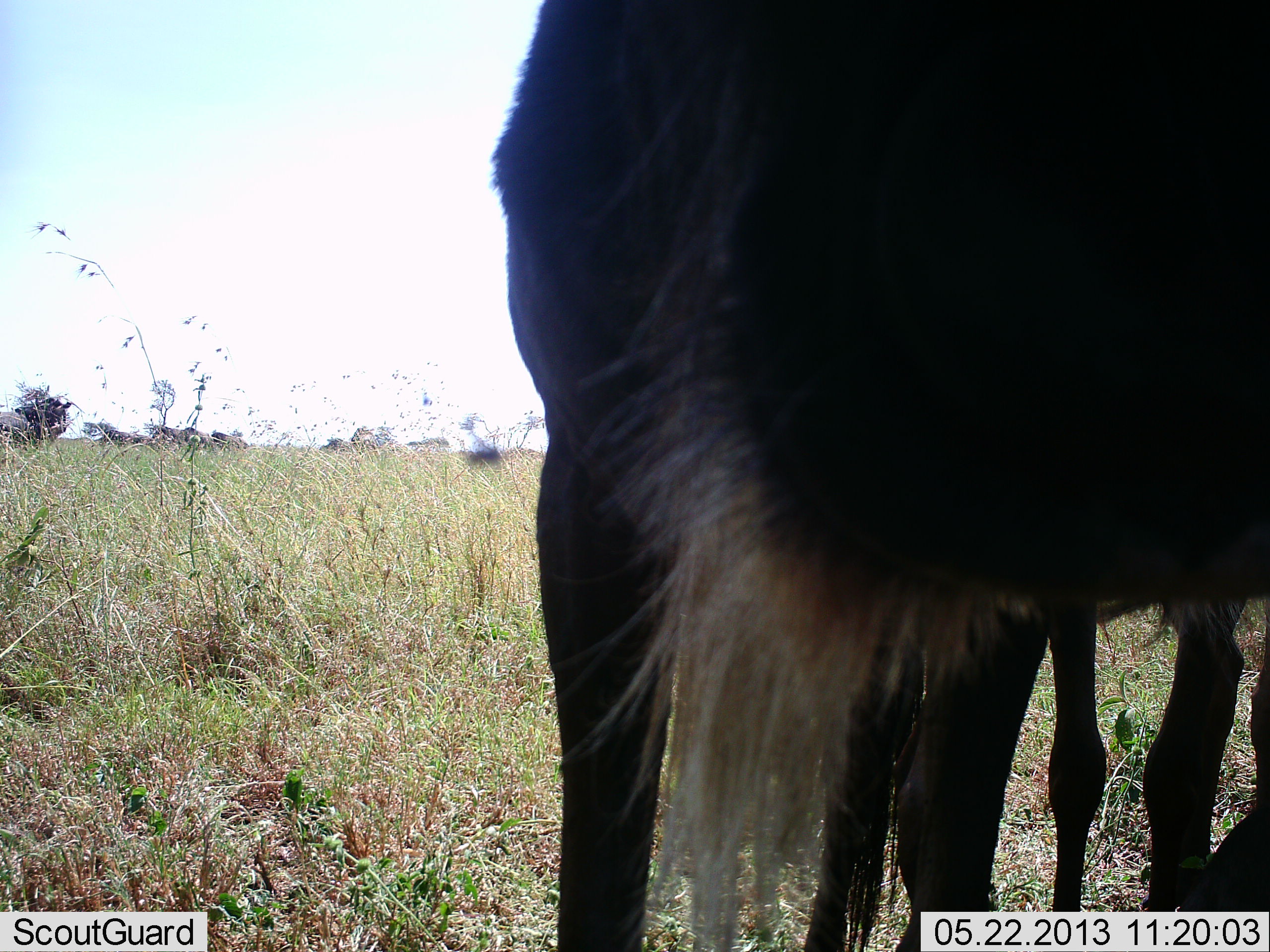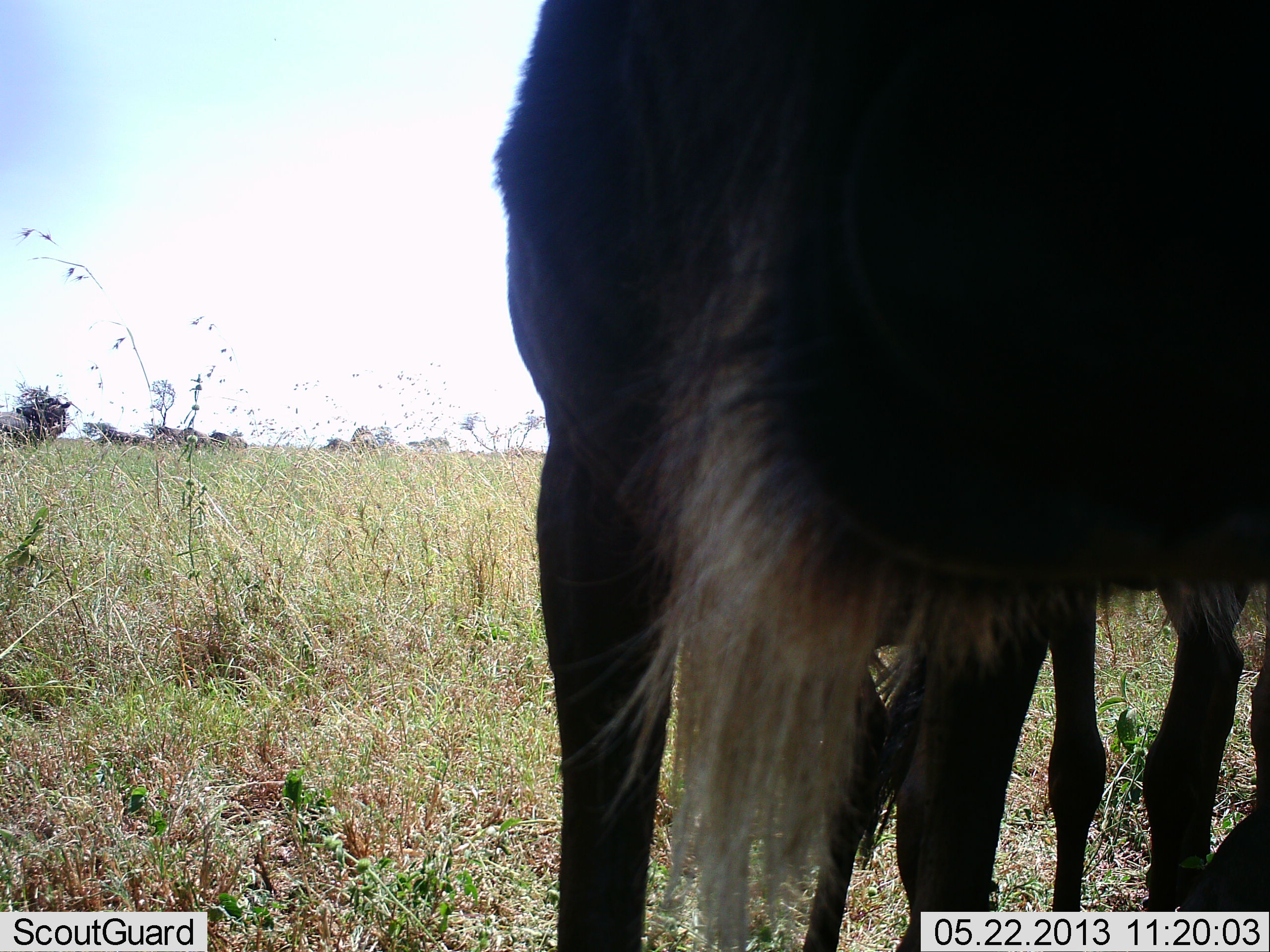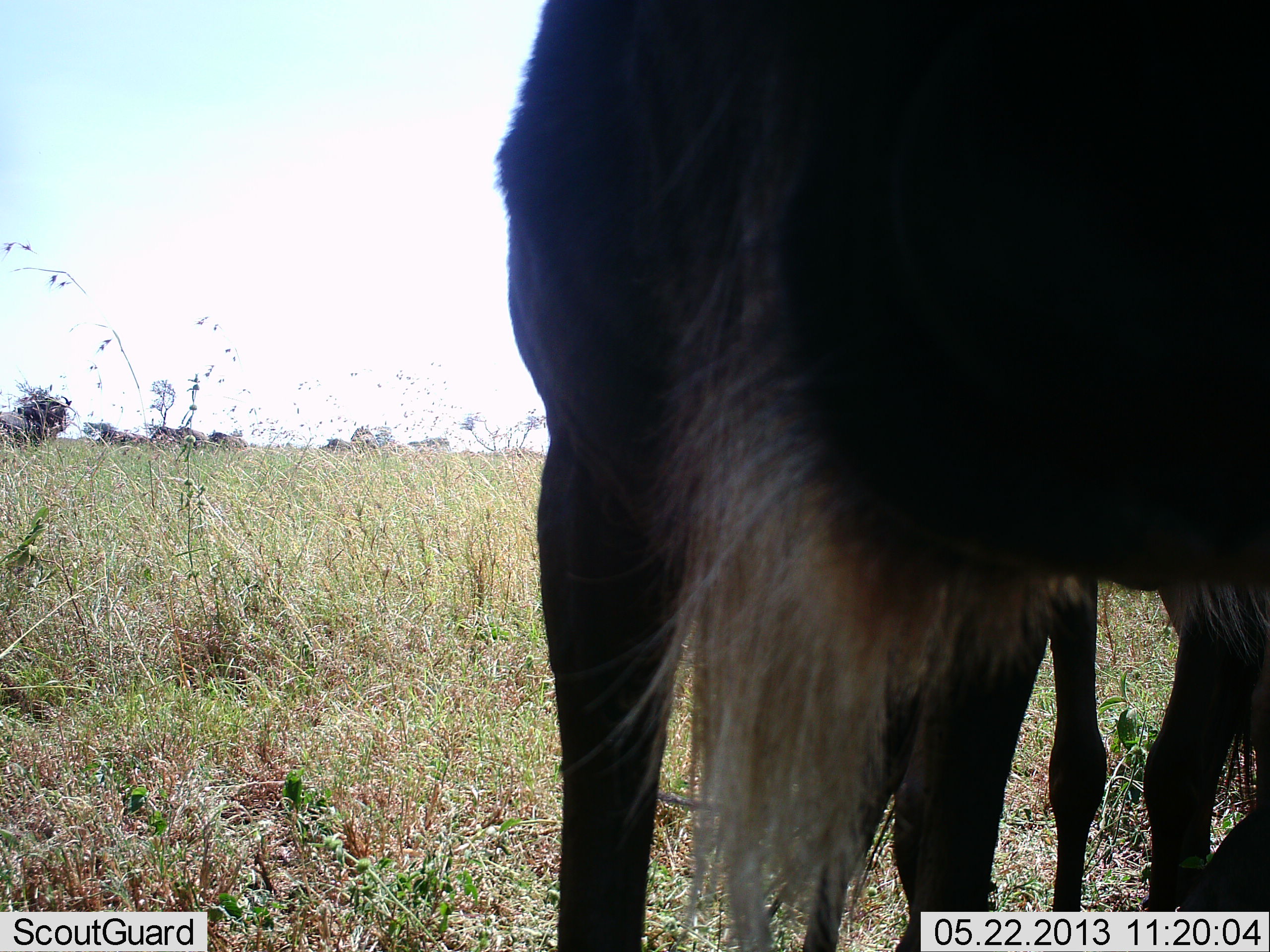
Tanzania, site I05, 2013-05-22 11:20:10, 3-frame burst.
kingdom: Animalia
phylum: Chordata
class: Mammalia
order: Artiodactyla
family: Bovidae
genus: Connochaetes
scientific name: Connochaetes taurinus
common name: blue wildebeest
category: wildebeest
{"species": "wildebeest (blue wildebeest) (Connochaetes taurinus)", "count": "4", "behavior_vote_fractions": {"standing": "90%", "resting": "20%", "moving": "0%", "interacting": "0%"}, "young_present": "10%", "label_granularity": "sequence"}